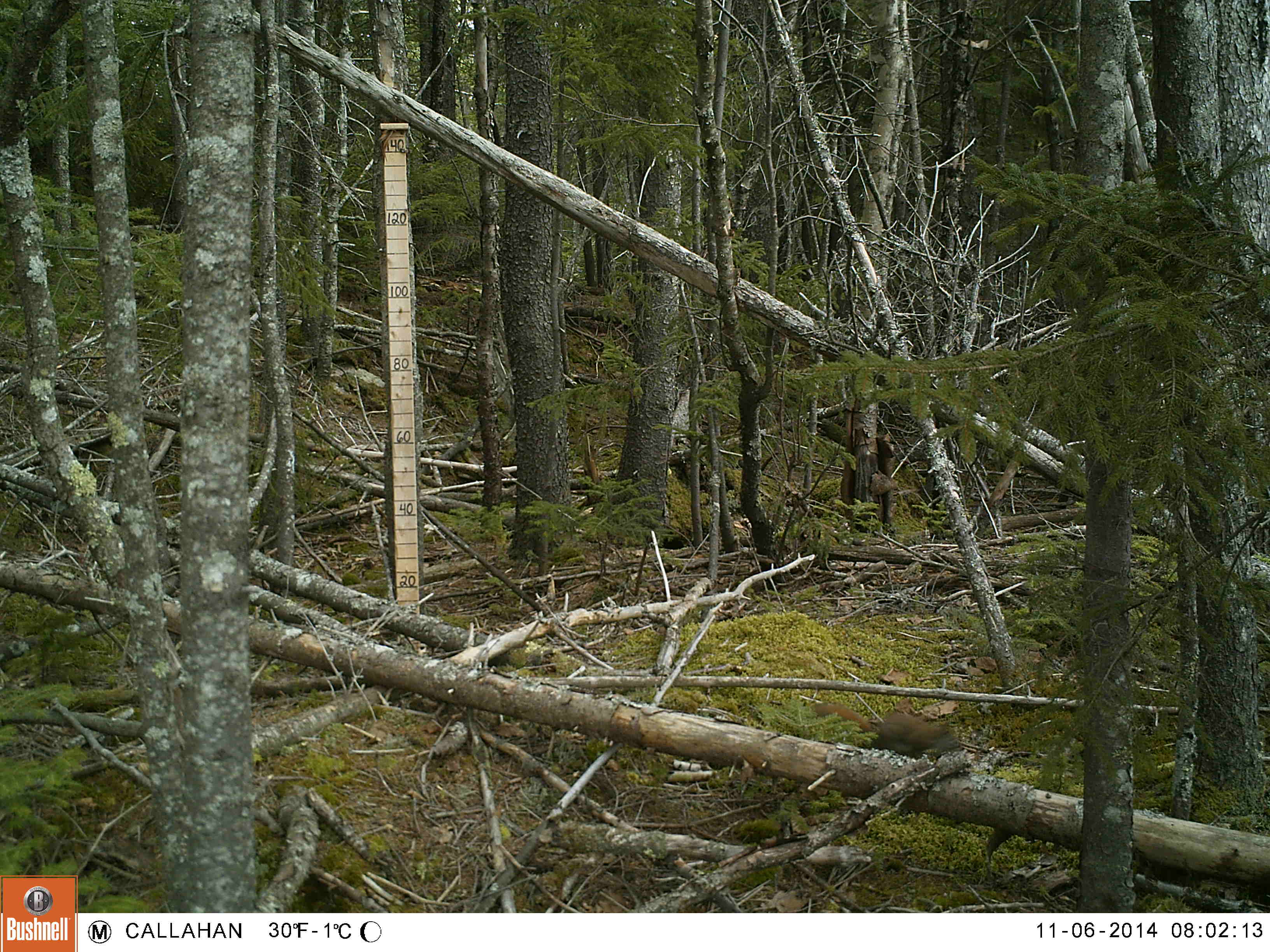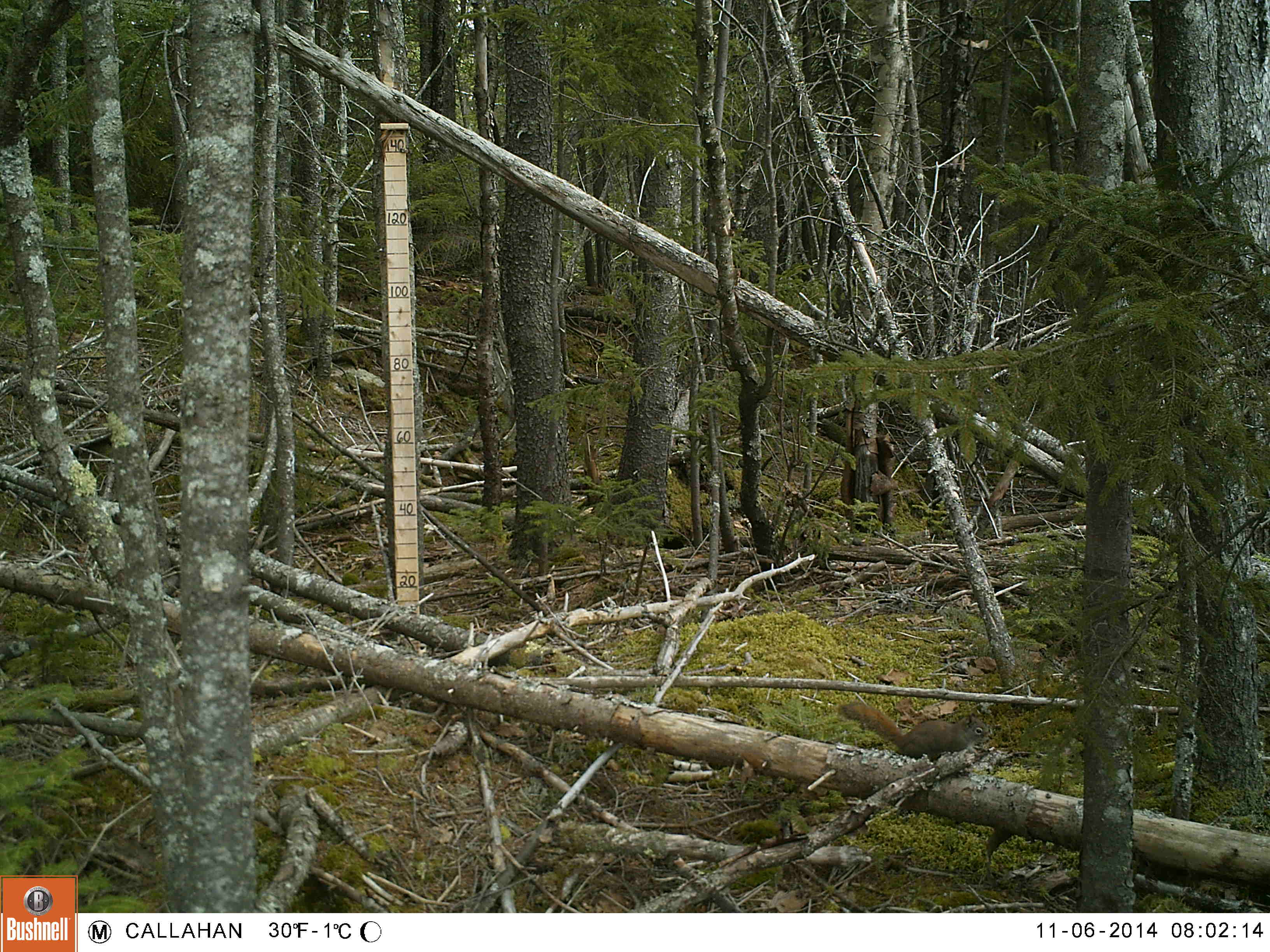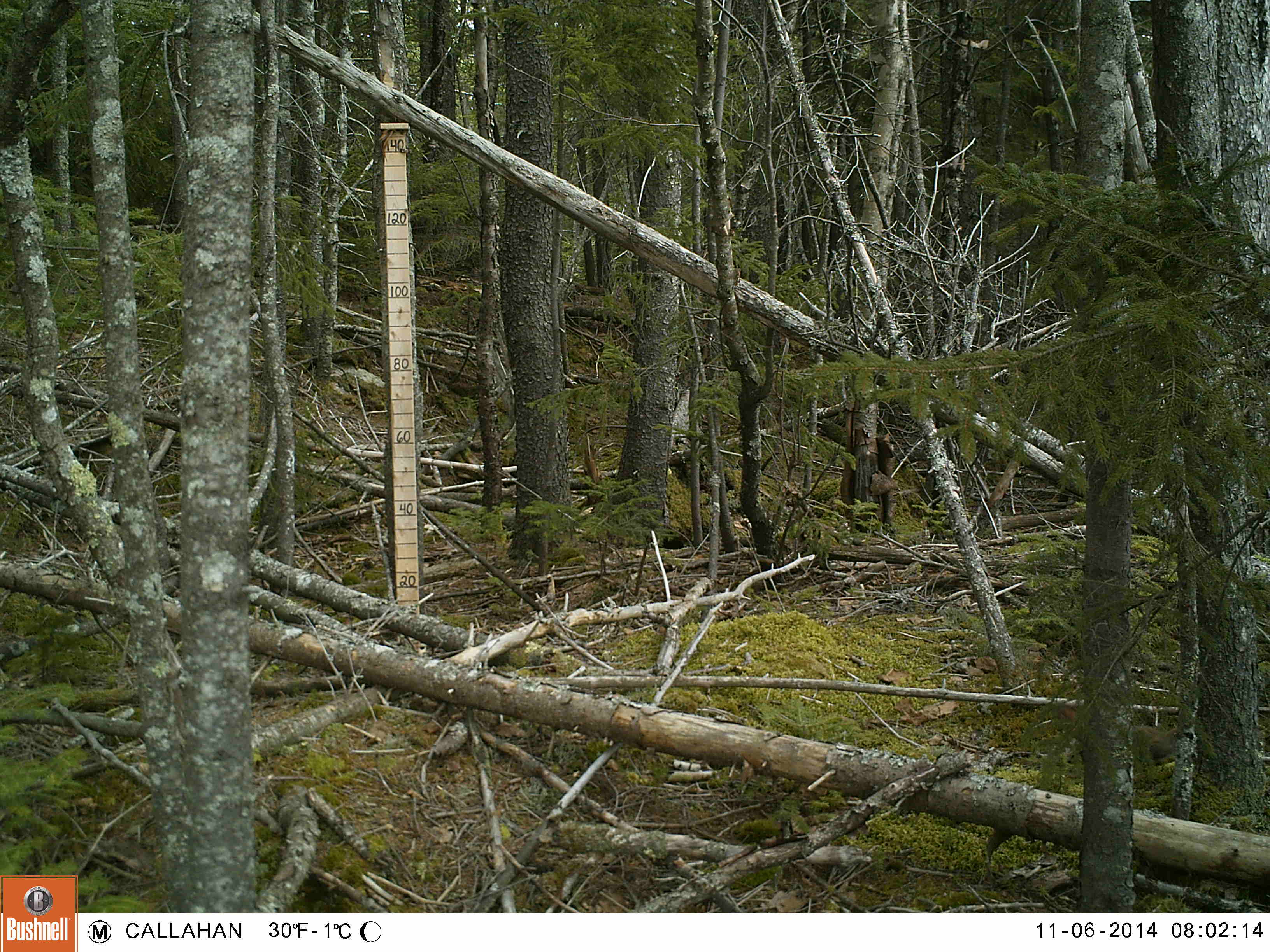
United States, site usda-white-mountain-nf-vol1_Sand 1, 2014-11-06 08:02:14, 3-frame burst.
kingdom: Animalia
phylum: Chordata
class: Mammalia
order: Rodentia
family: Sciuridae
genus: Tamiasciurus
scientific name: Tamiasciurus hudsonicus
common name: red squirrel